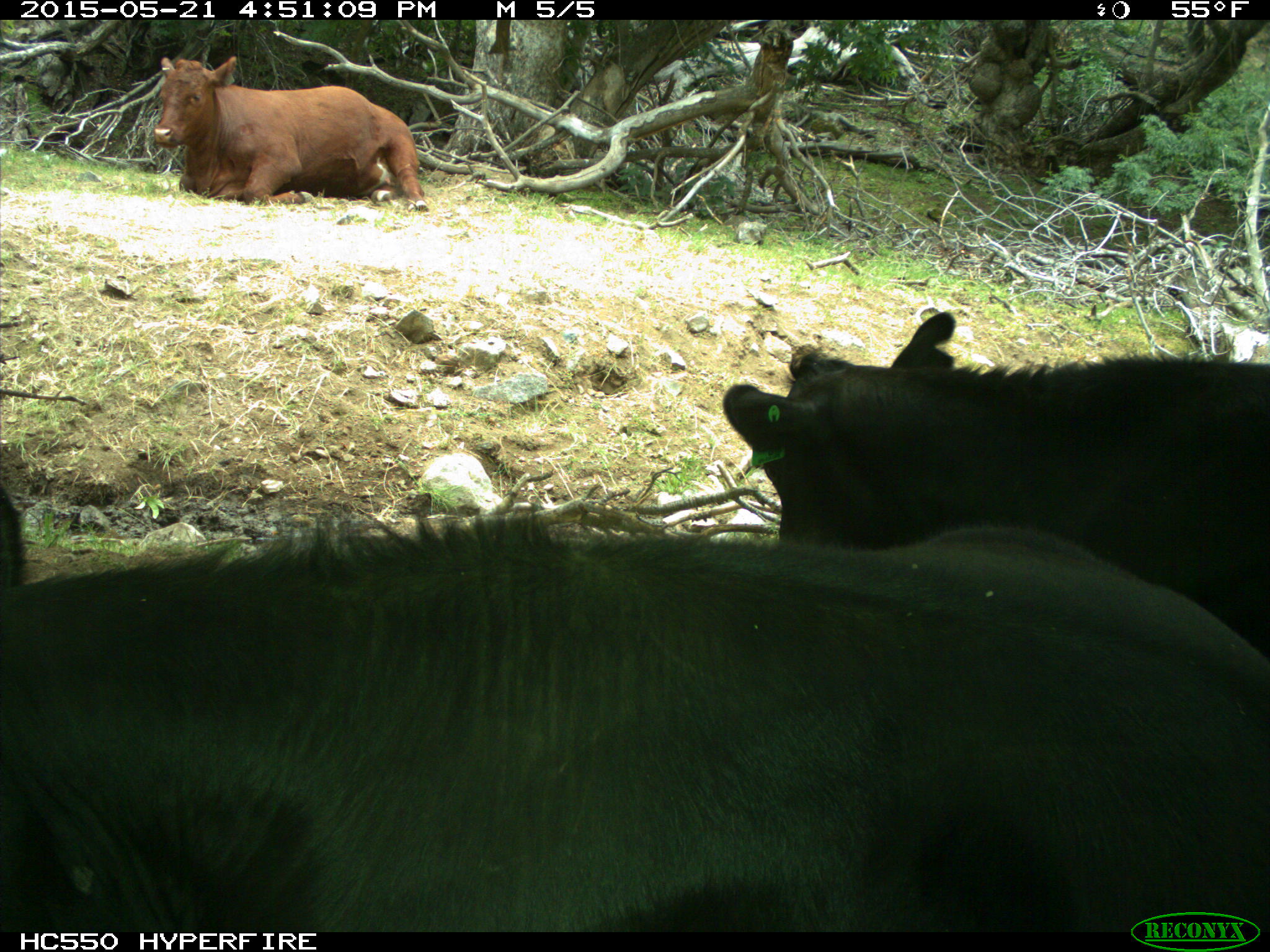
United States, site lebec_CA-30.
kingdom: Animalia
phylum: Chordata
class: Mammalia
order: Artiodactyla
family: Bovidae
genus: Bos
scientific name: Bos taurus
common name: domestic cow